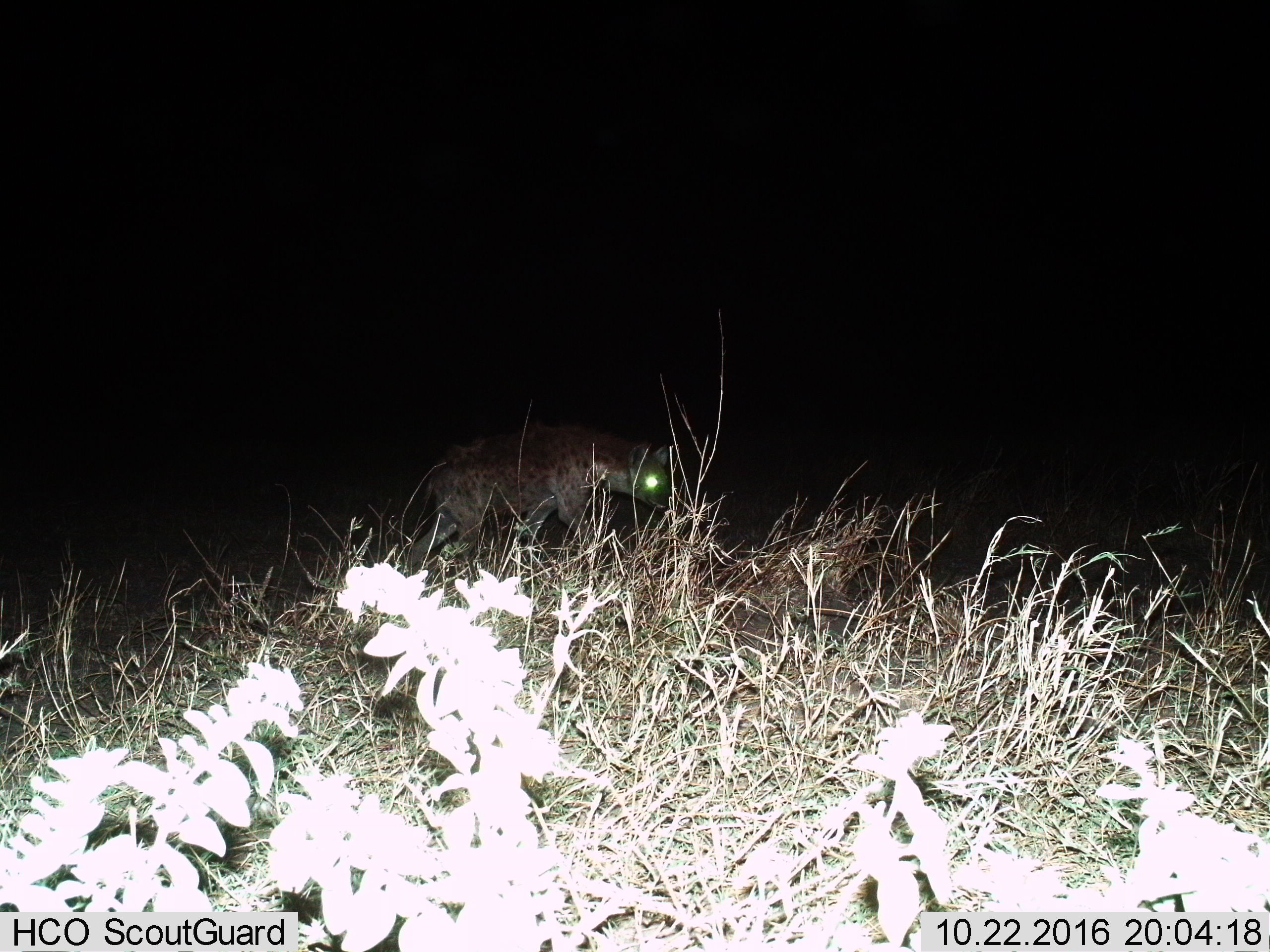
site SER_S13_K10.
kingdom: Animalia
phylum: Chordata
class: Mammalia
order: Carnivora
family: Hyaenidae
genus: Crocuta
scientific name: Crocuta crocuta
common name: spotted hyena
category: hyenaspotted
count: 1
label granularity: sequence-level